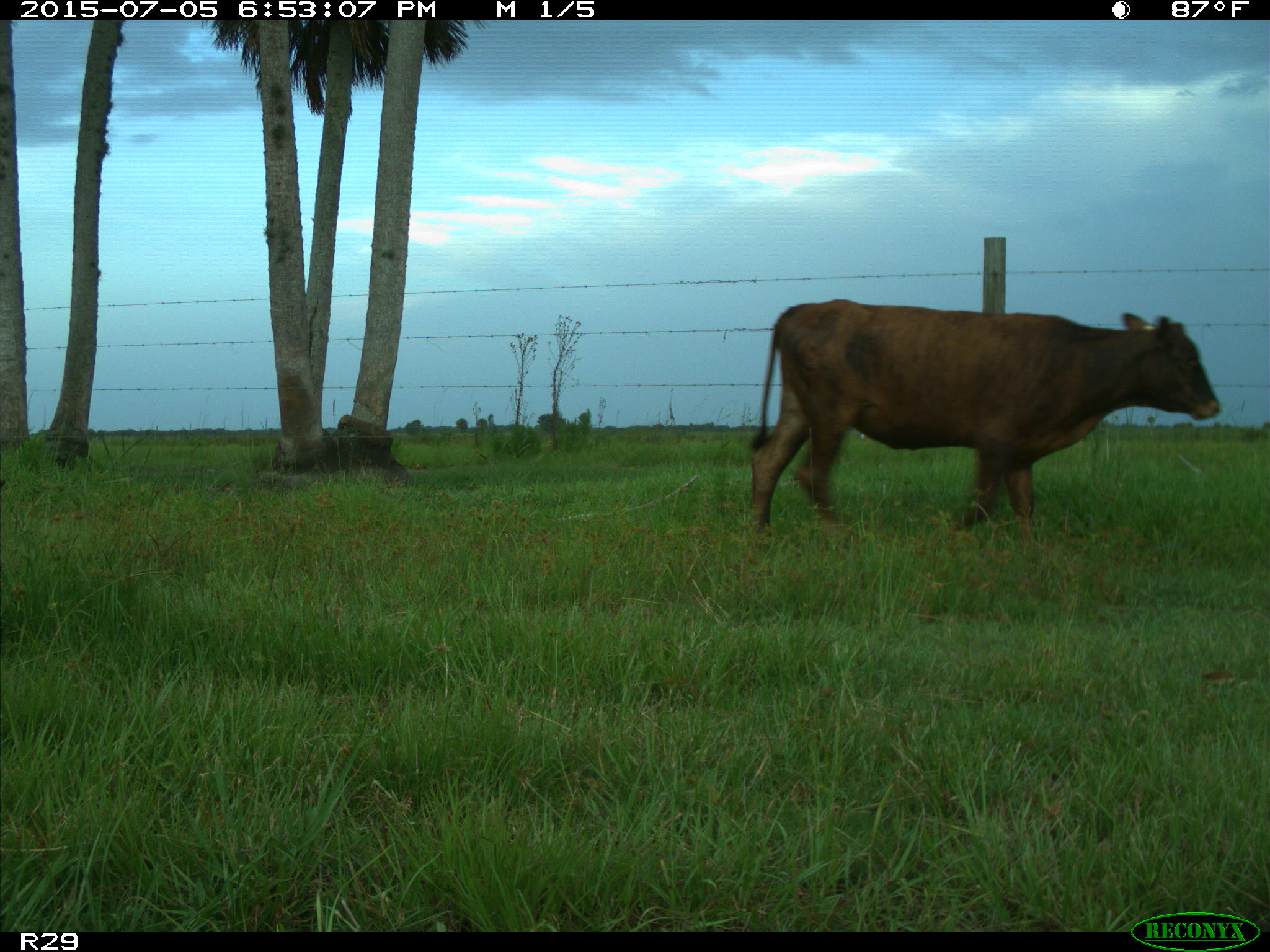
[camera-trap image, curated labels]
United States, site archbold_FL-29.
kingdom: Animalia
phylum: Chordata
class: Mammalia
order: Artiodactyla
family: Bovidae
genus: Bos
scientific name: Bos taurus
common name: domestic cow